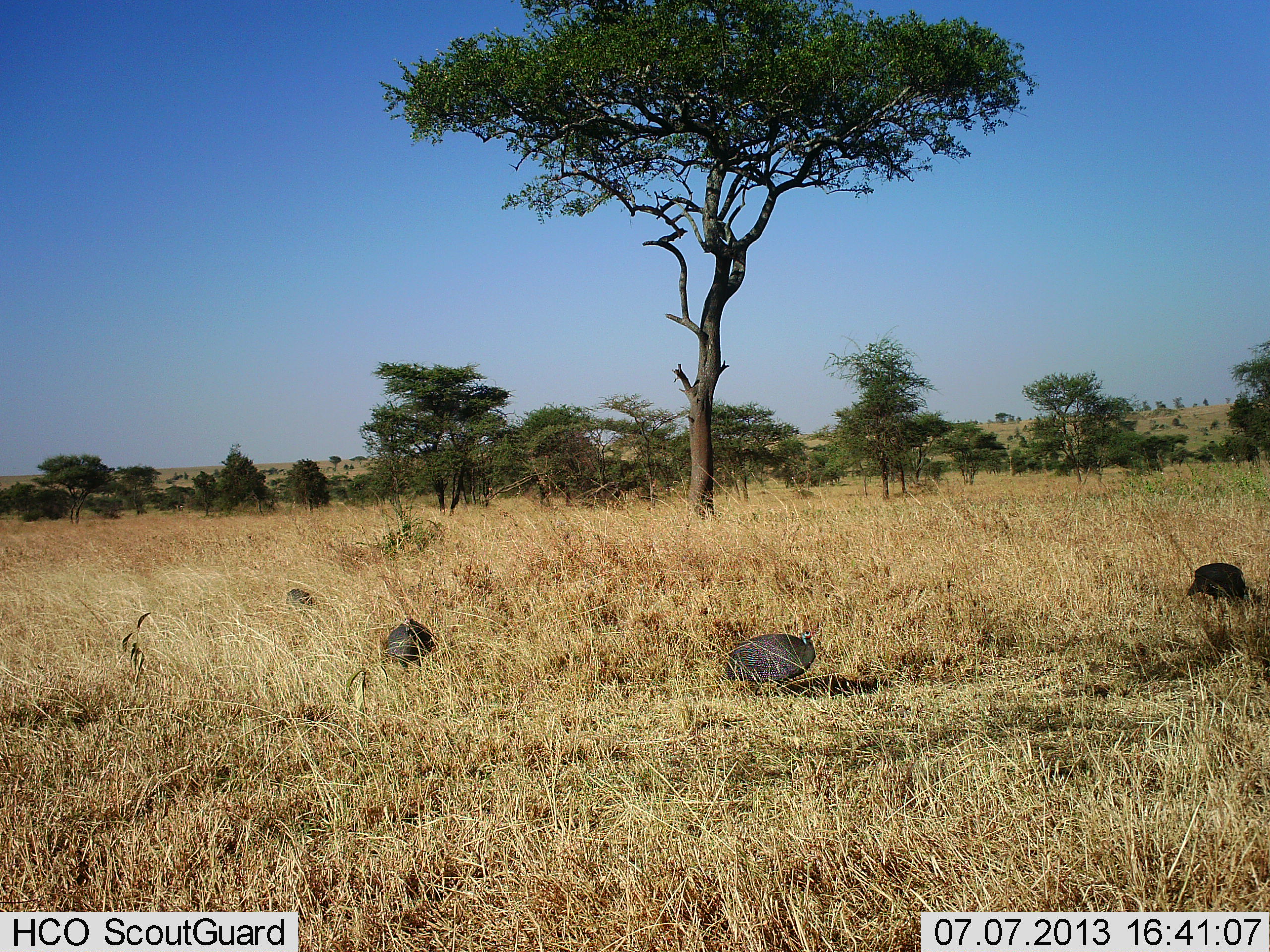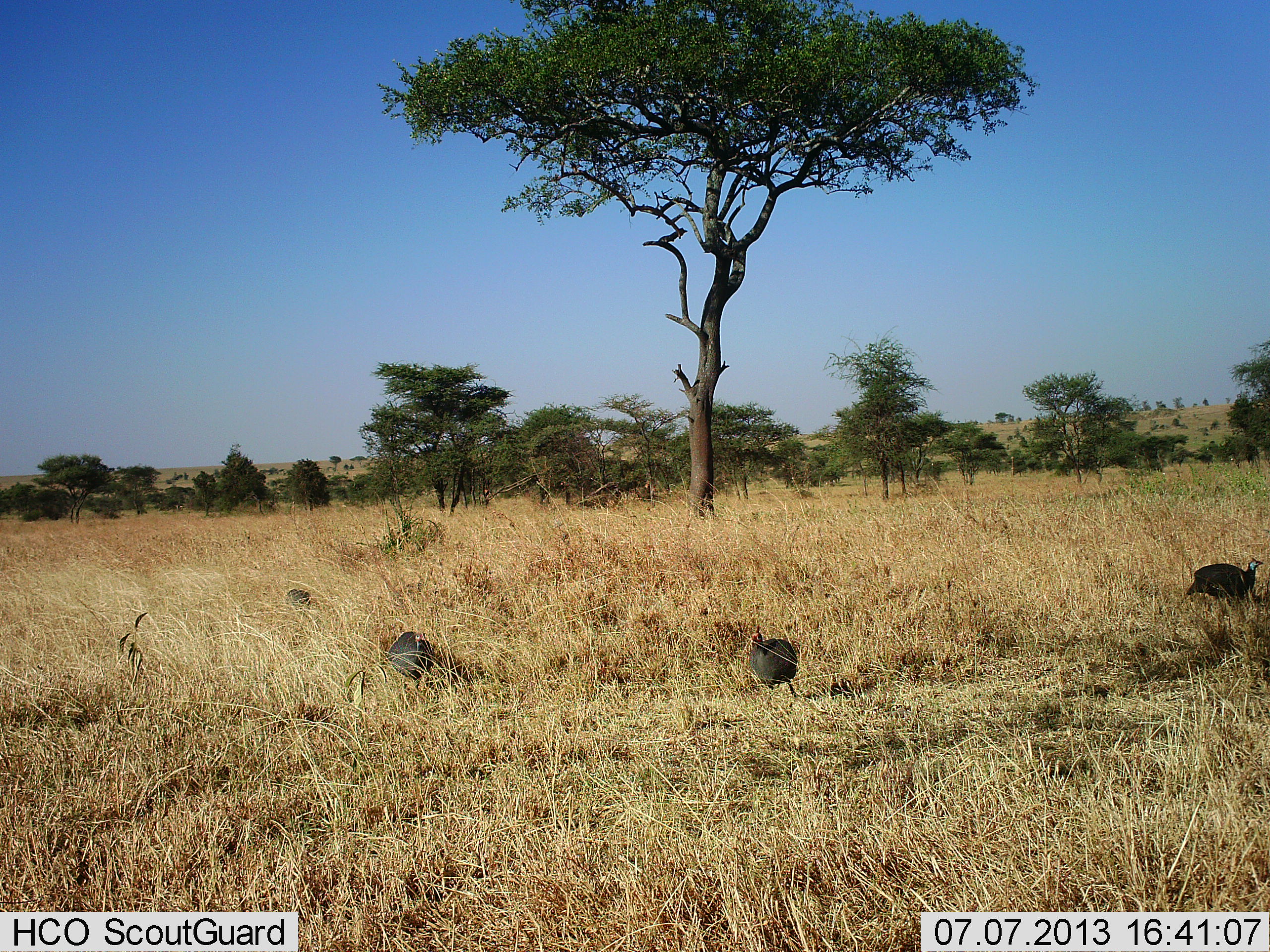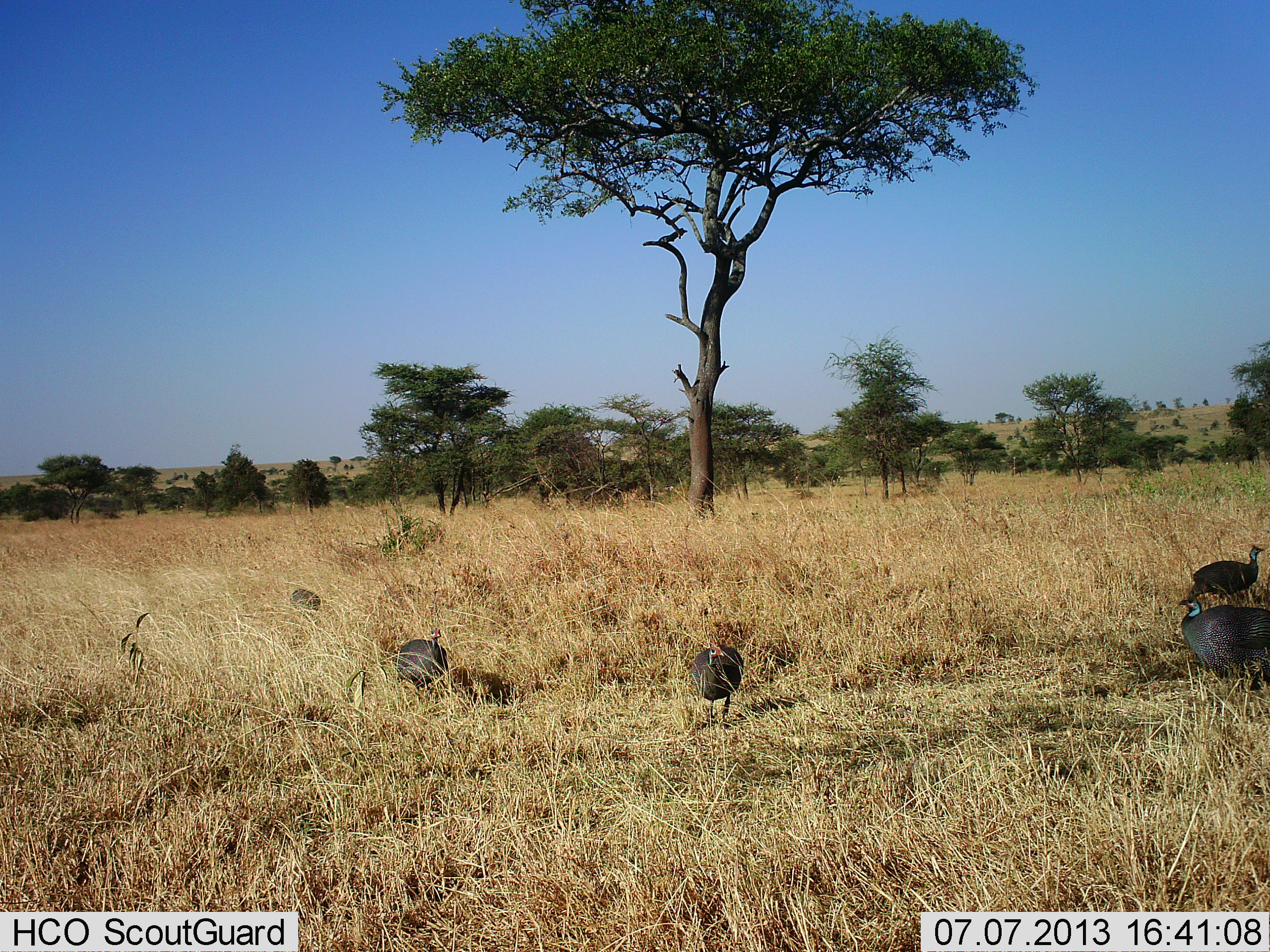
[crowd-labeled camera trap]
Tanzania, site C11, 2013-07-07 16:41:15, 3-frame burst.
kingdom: Animalia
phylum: Chordata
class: Aves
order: Galliformes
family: Numididae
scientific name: Numididae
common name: guinea fowl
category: guineafowl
Guineafowl (guinea fowl) (Numididae), count 5. Behavior (volunteer vote fractions): standing 10%, resting 0%, moving 70%, interacting 0%. Young present (vote fraction): 0%. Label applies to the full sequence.